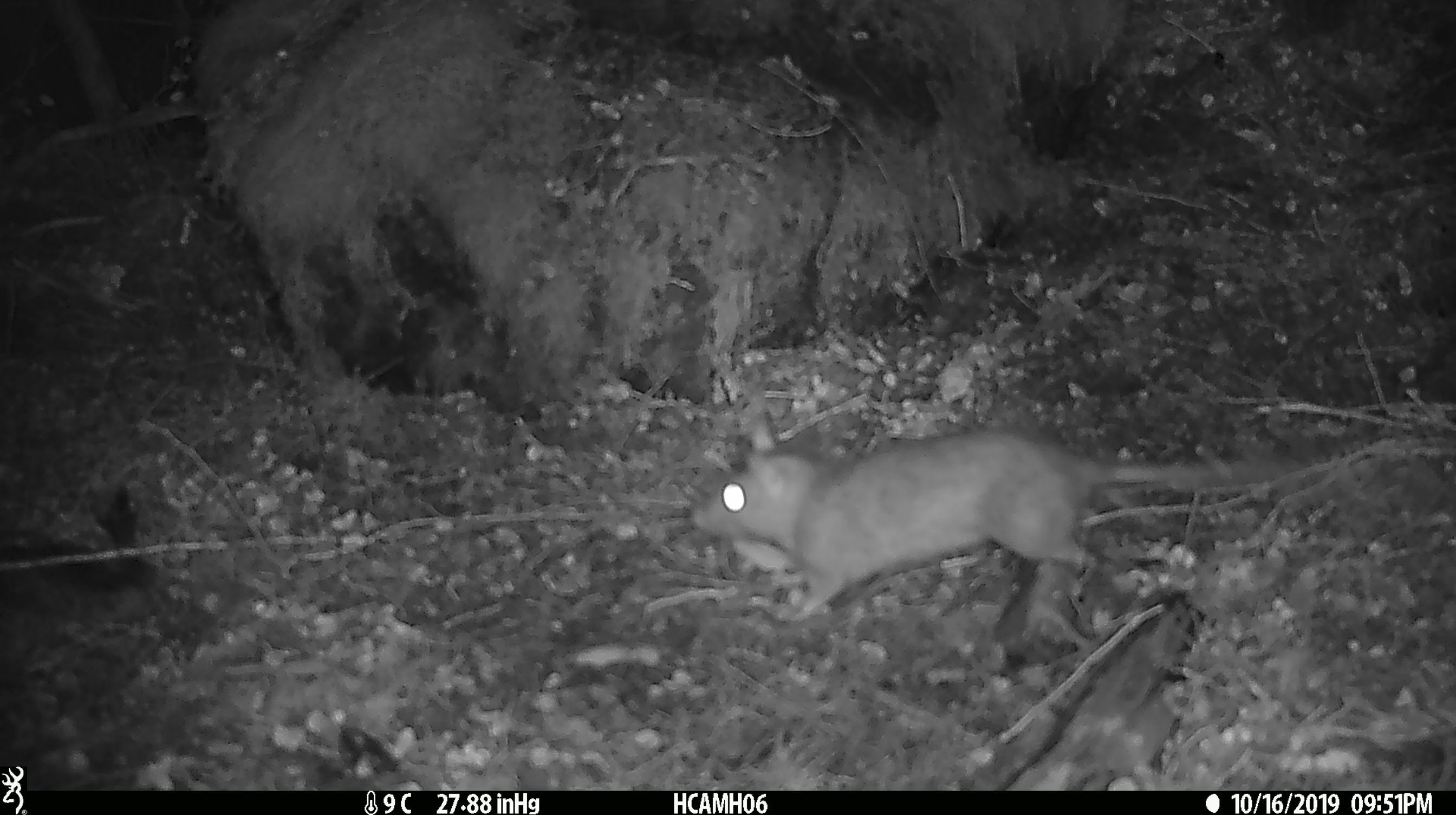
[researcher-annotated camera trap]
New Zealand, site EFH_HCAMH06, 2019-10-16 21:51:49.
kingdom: Animalia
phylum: Chordata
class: Mammalia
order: Rodentia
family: Muridae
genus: Rattus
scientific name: Rattus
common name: rat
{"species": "rat (Rattus)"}